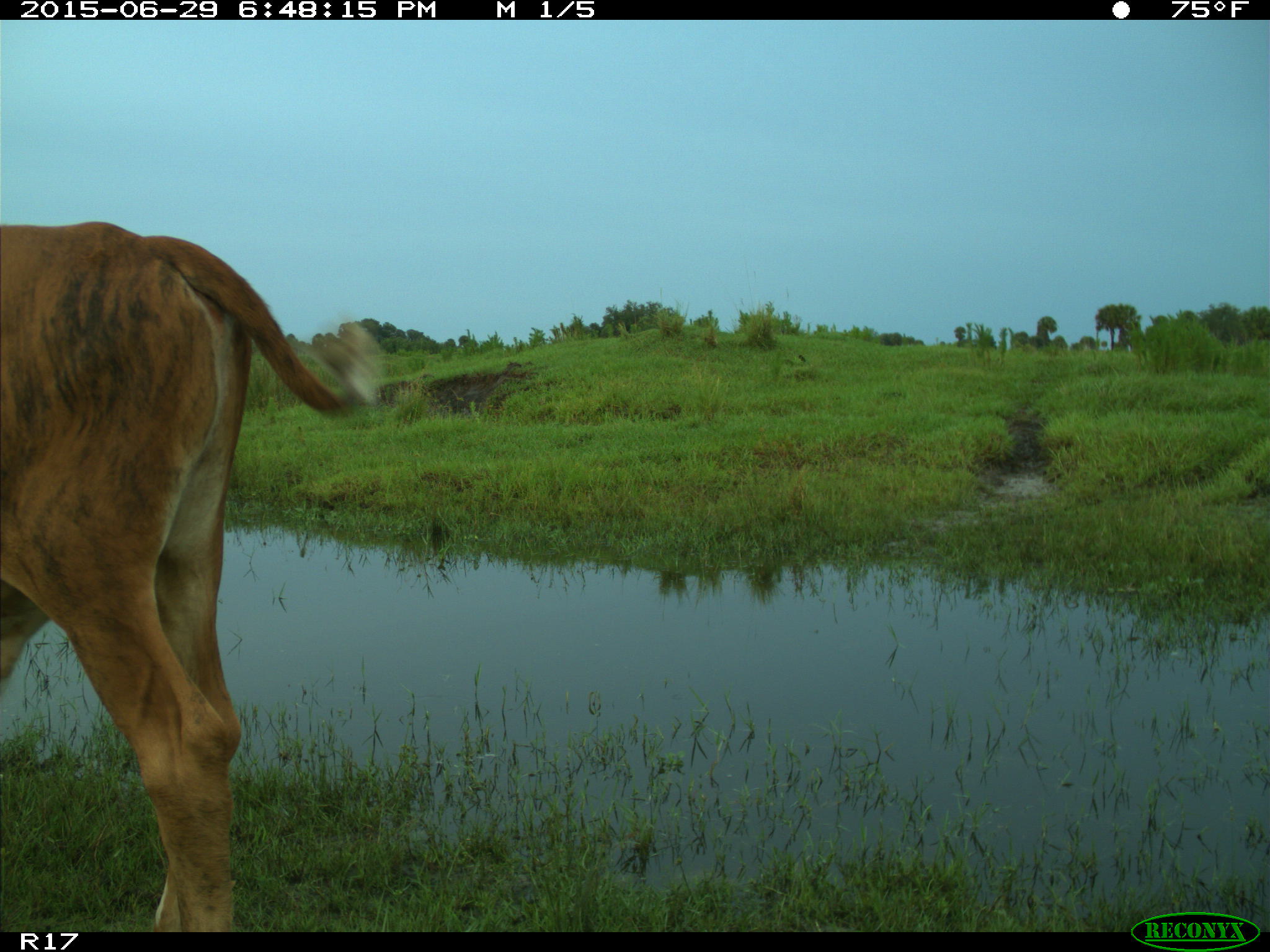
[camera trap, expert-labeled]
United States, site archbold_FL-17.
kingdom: Animalia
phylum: Chordata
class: Mammalia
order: Artiodactyla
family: Bovidae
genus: Bos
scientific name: Bos taurus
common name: domestic cow